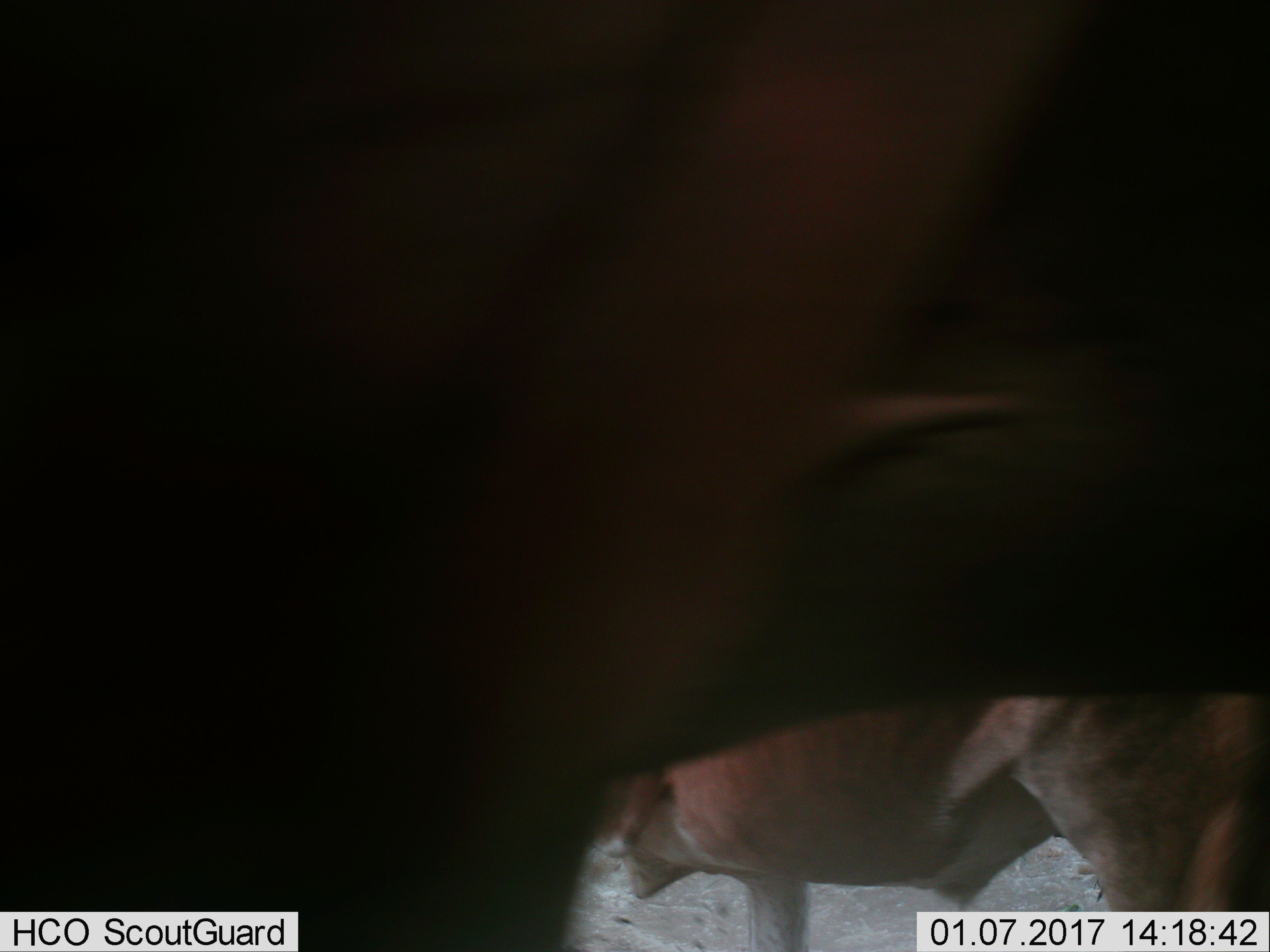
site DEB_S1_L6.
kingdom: Animalia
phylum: Chordata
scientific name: Vertebrata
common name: domestic animal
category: domesticanimal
Domesticanimal (domestic animal) (Vertebrata), count 3. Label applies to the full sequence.